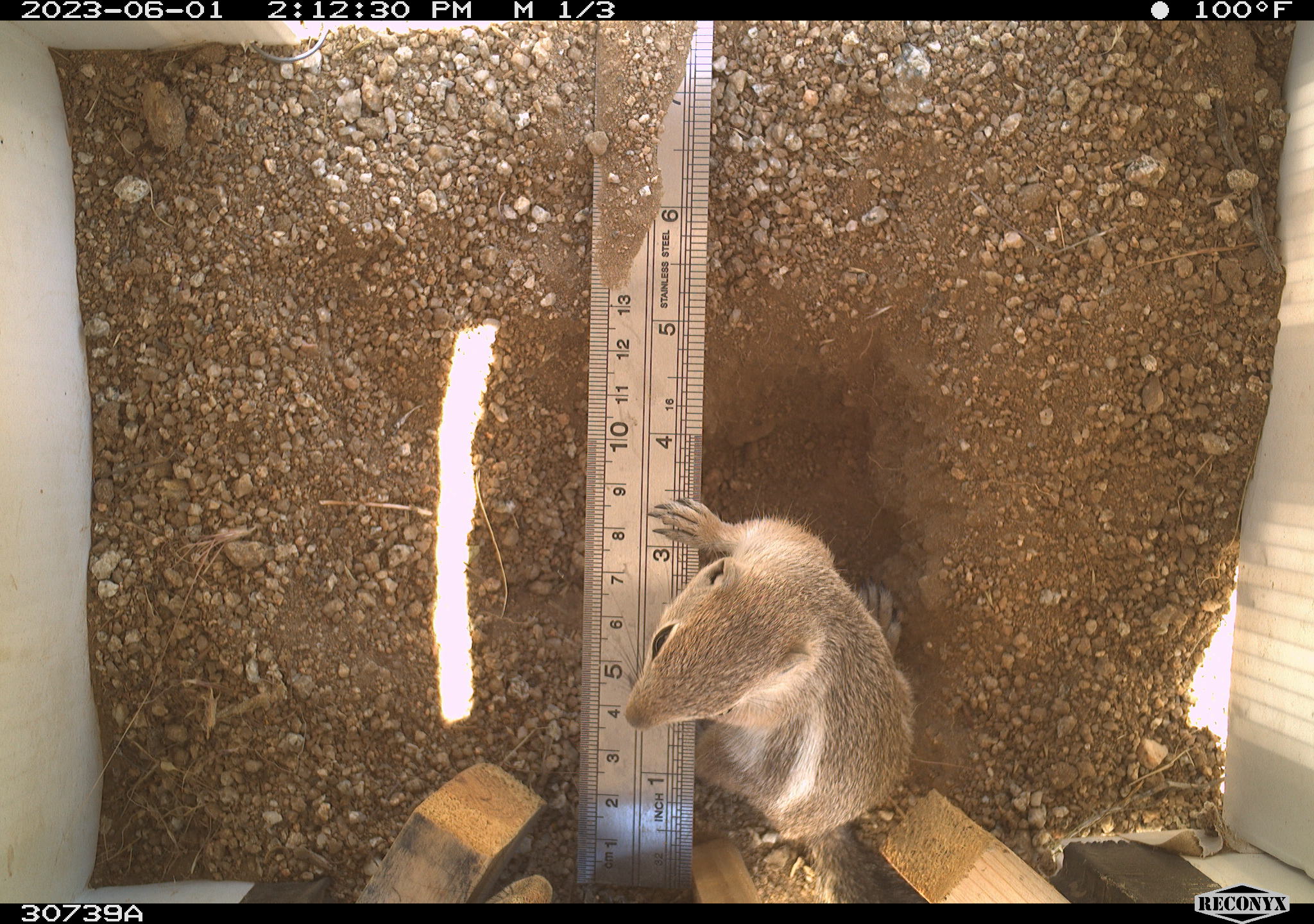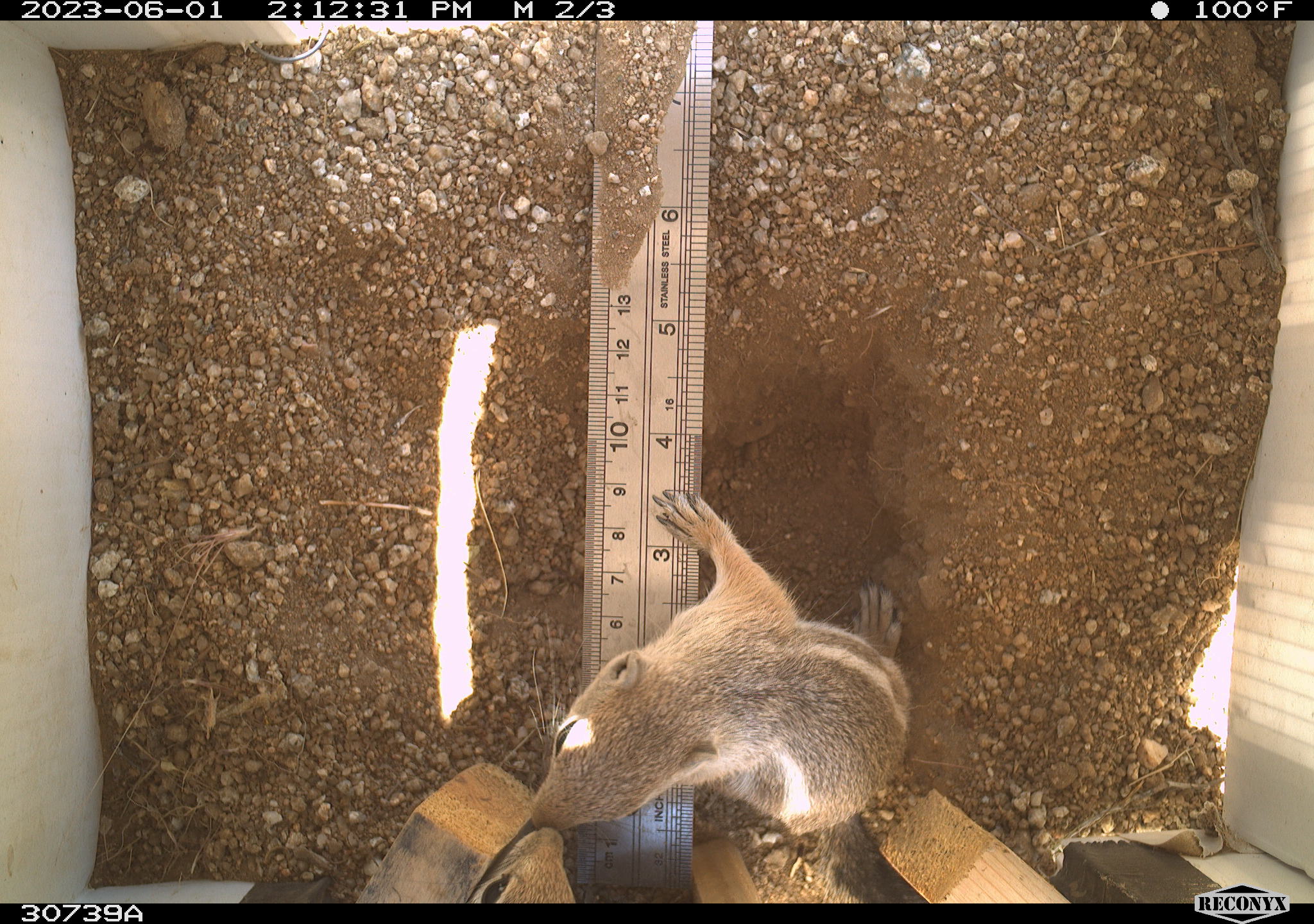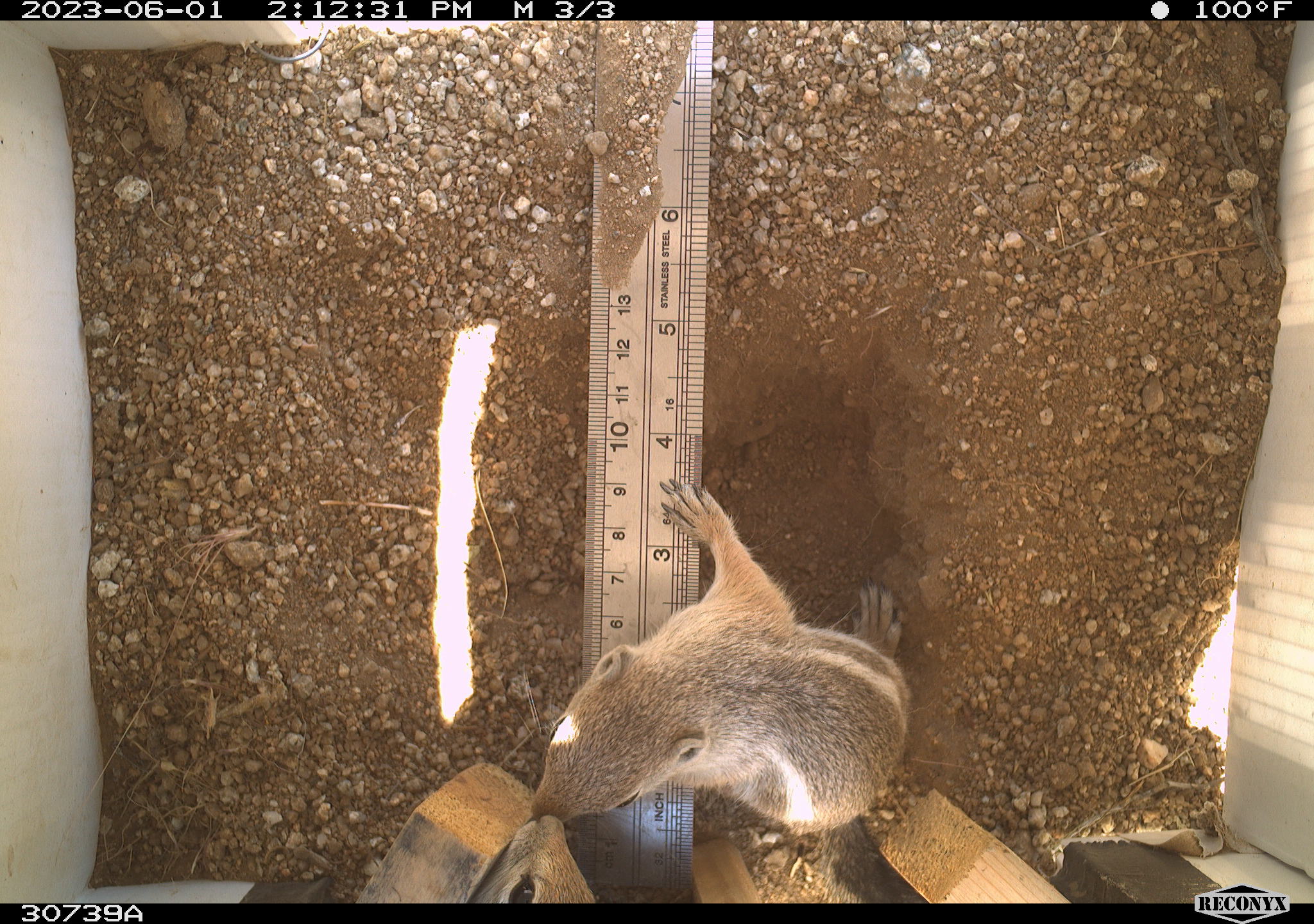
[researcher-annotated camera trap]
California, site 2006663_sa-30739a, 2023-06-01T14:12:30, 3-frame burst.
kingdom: Animalia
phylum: Chordata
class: Mammalia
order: Rodentia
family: Sciuridae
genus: Ammospermophilus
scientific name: Ammospermophilus leucurus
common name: white-tailed antelope squirrel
White-tailed antelope squirrel (Ammospermophilus leucurus).